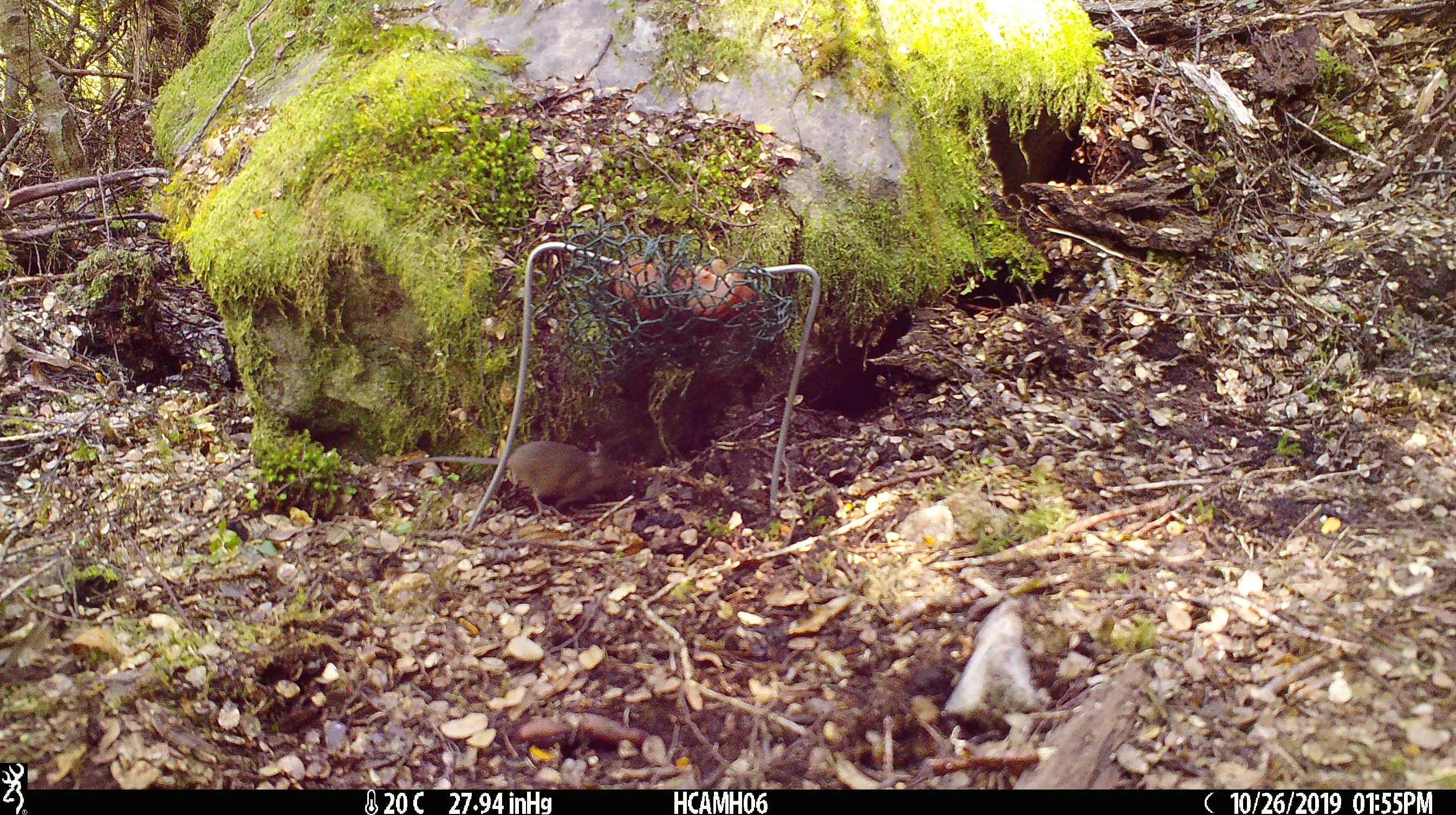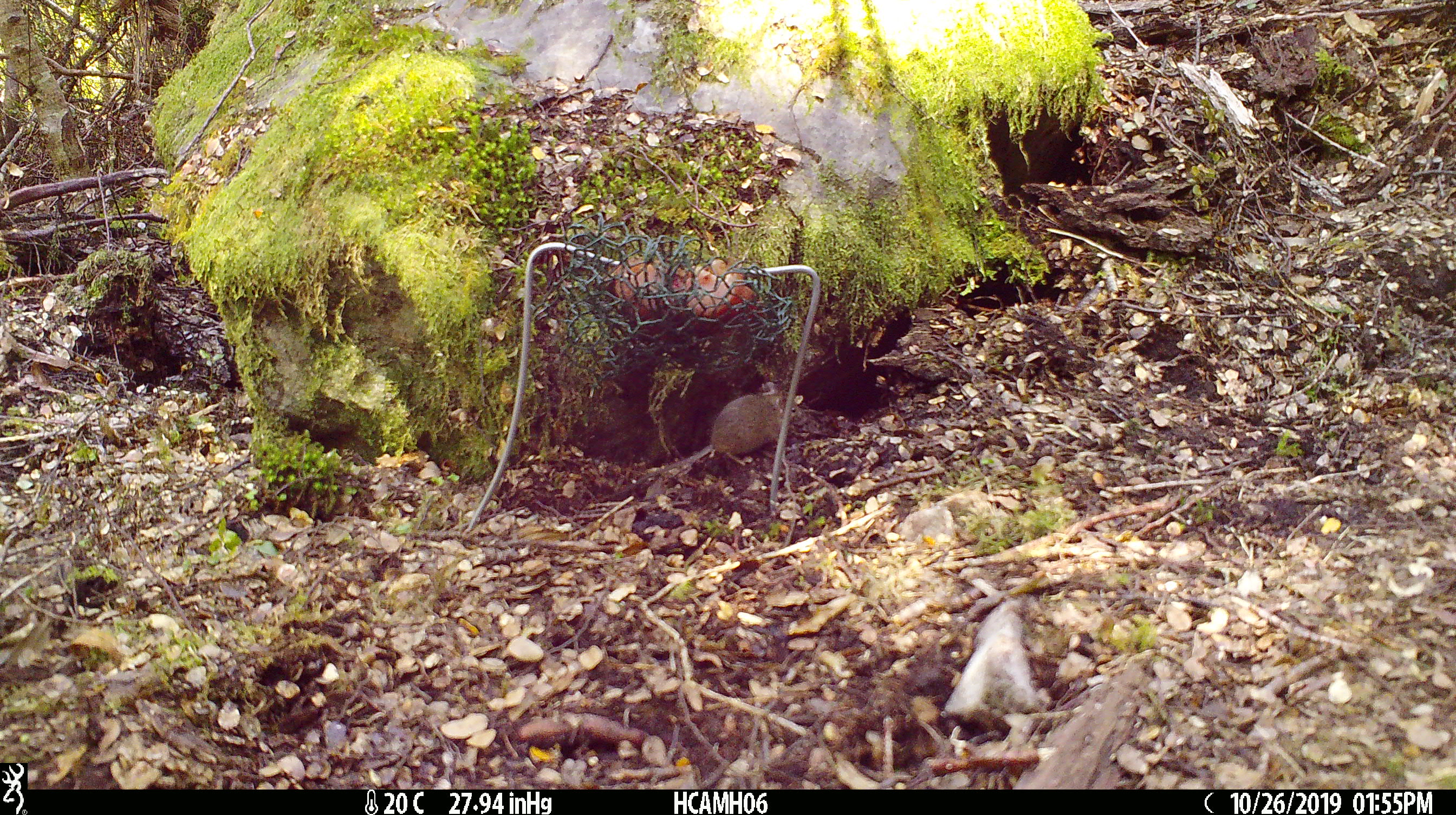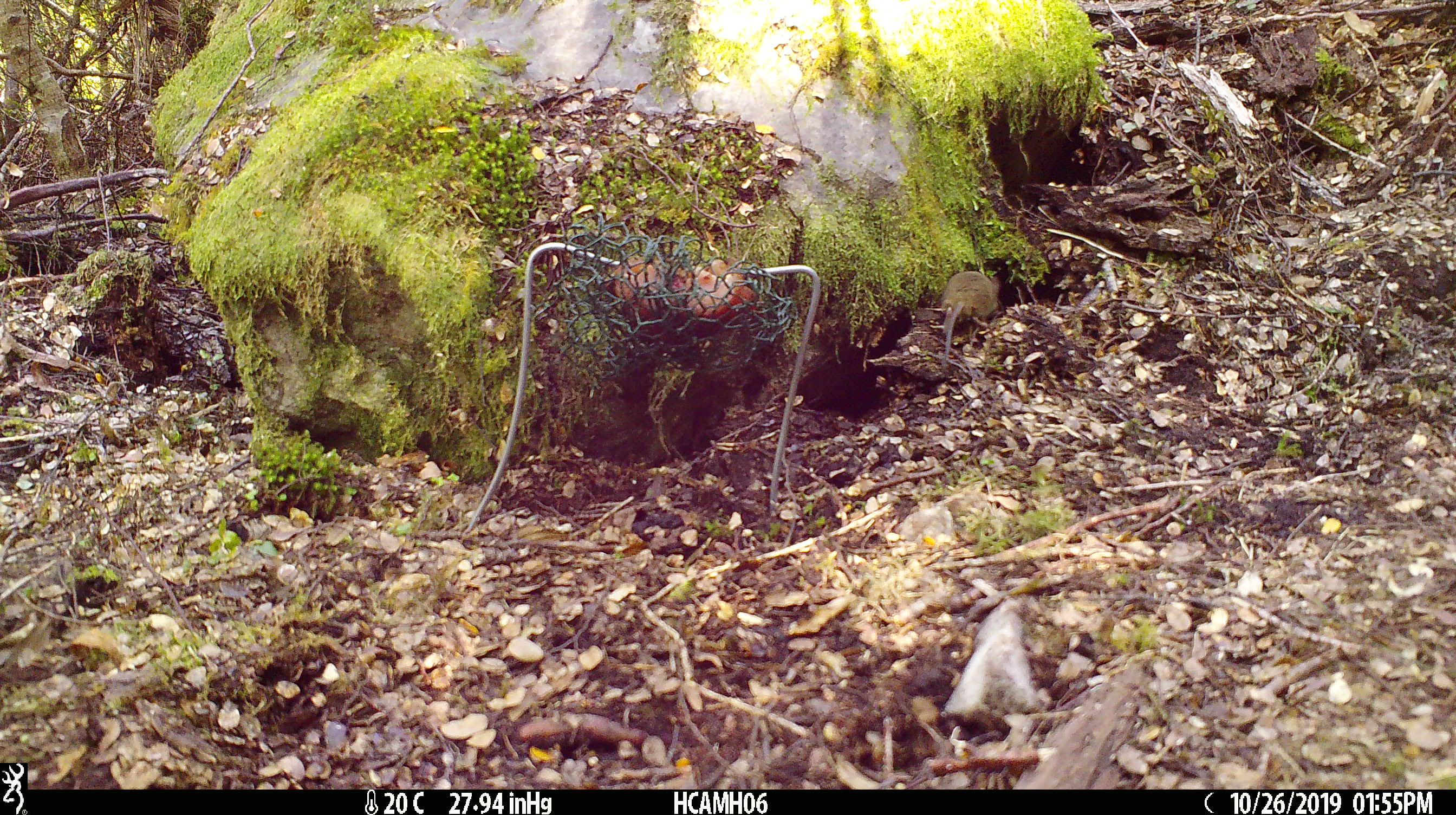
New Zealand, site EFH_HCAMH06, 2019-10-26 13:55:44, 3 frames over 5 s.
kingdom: Animalia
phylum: Chordata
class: Mammalia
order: Rodentia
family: Muridae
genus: Mus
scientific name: Mus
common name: mouse